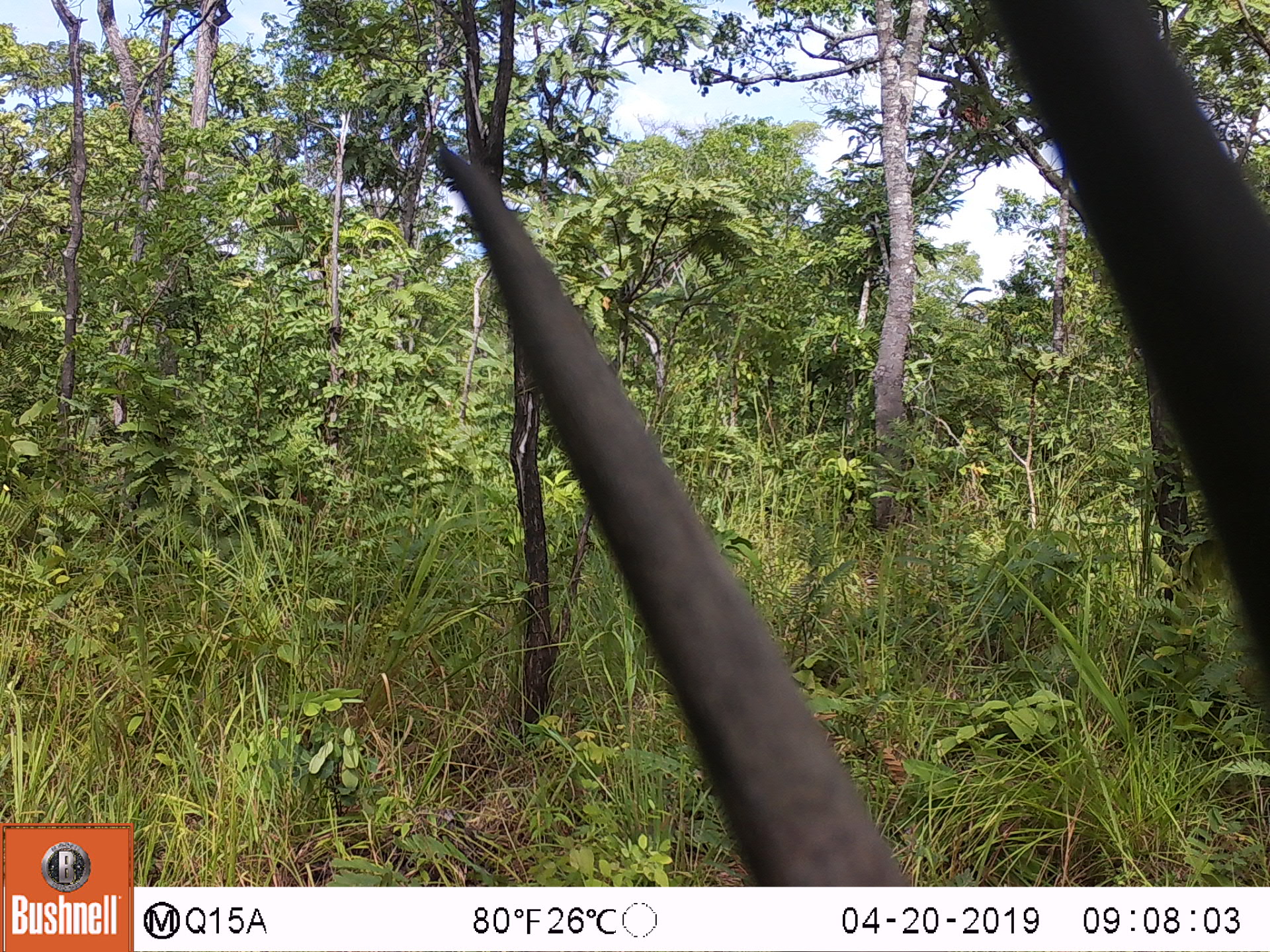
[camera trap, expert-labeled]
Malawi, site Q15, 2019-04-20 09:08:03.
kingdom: Animalia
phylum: Chordata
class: Mammalia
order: Artiodactyla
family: Bovidae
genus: Hippotragus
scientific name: Hippotragus niger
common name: sable antelope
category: sable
Sable (sable antelope) (Hippotragus niger), count 1.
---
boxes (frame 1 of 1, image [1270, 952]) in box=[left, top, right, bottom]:
sable: box=[431, 4, 1267, 882]